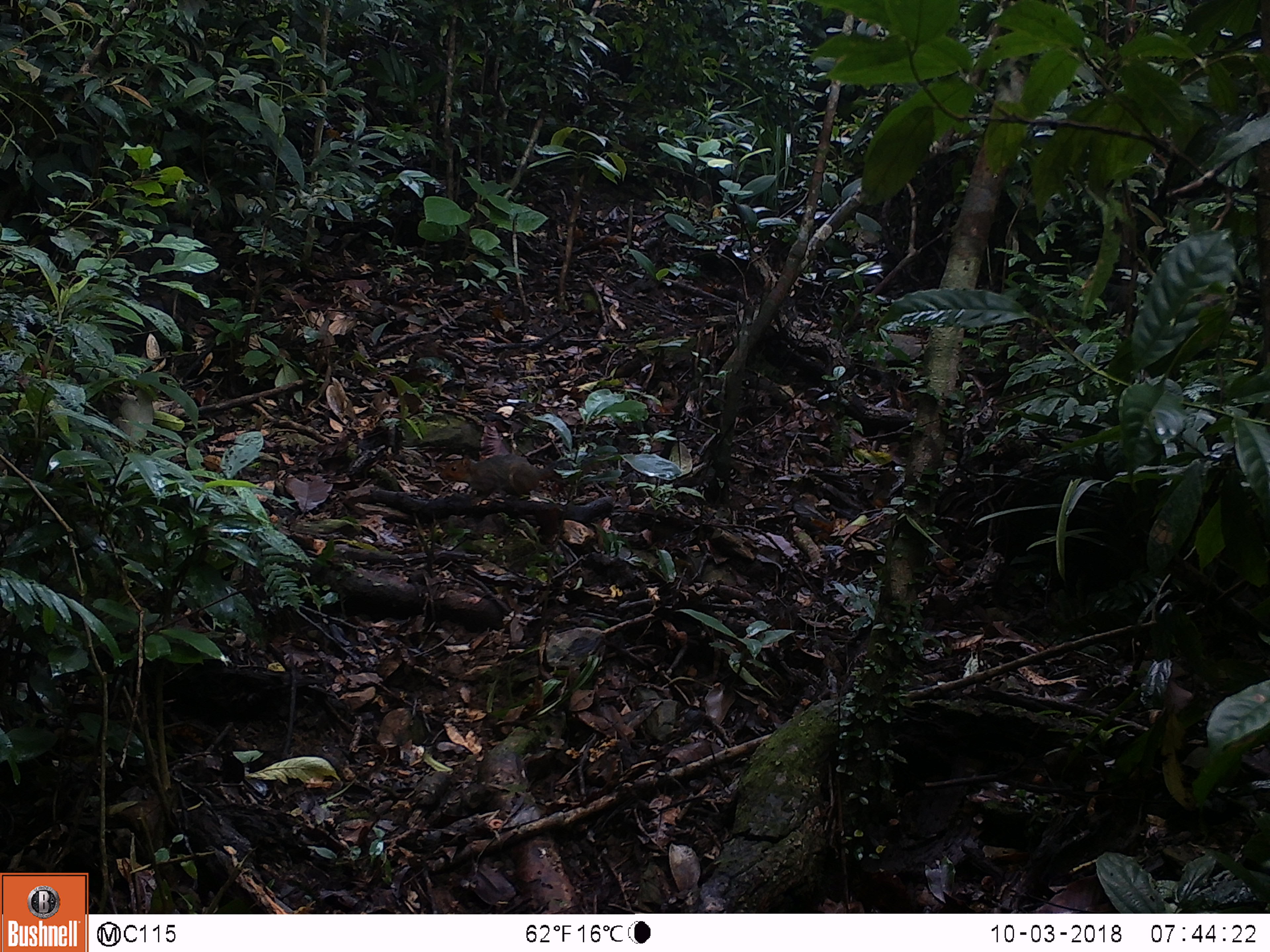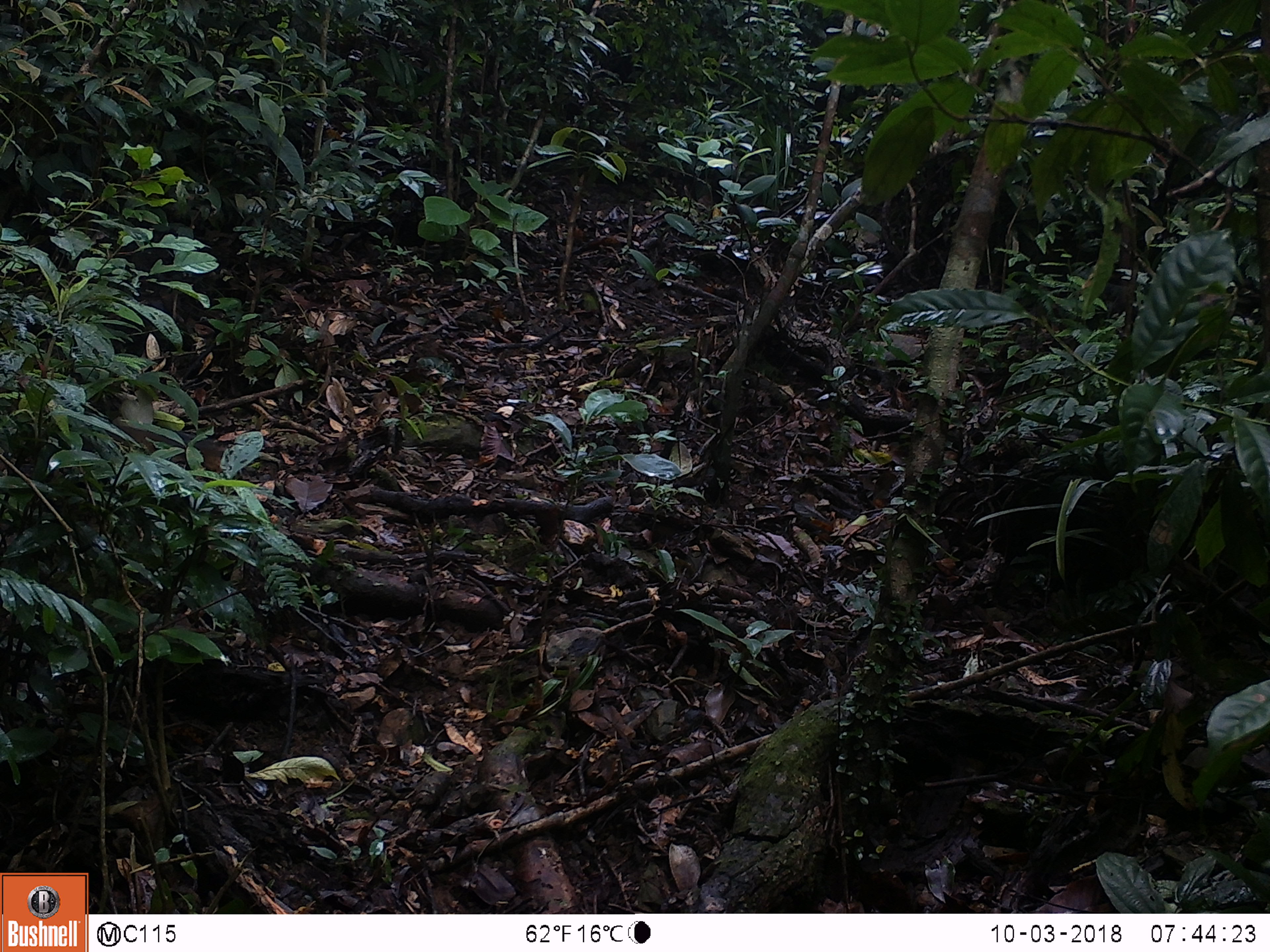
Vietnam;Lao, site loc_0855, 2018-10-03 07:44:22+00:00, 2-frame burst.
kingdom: Animalia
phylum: Chordata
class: Mammalia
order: Rodentia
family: Sciuridae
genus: Dremomys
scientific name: Dremomys rufigenis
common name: red-cheeked squirrel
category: red cheeked squirrel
Red cheeked squirrel (red-cheeked squirrel) (Dremomys rufigenis). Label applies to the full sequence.